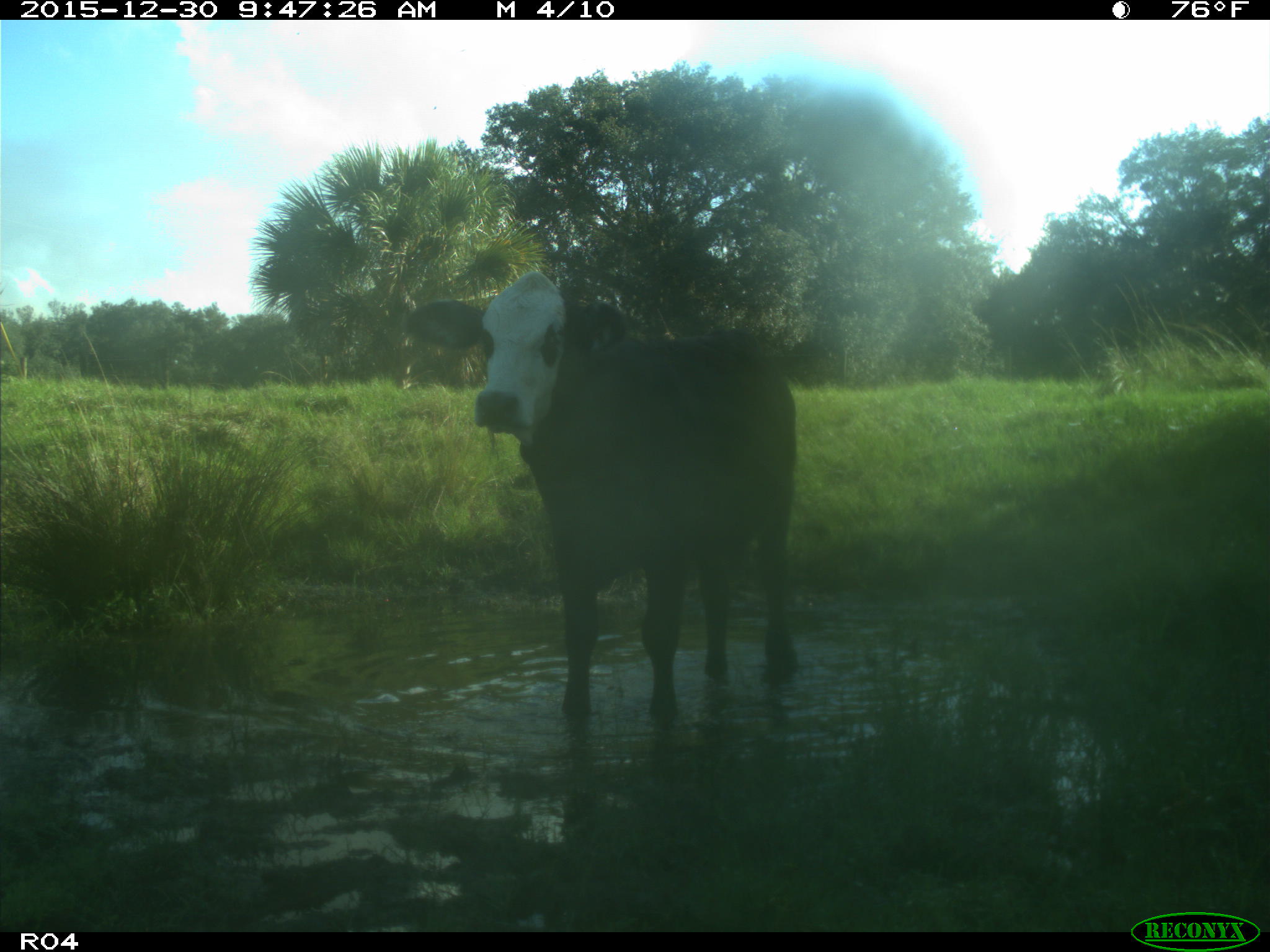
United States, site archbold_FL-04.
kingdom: Animalia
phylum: Chordata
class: Mammalia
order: Artiodactyla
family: Bovidae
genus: Bos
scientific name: Bos taurus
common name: domestic cow